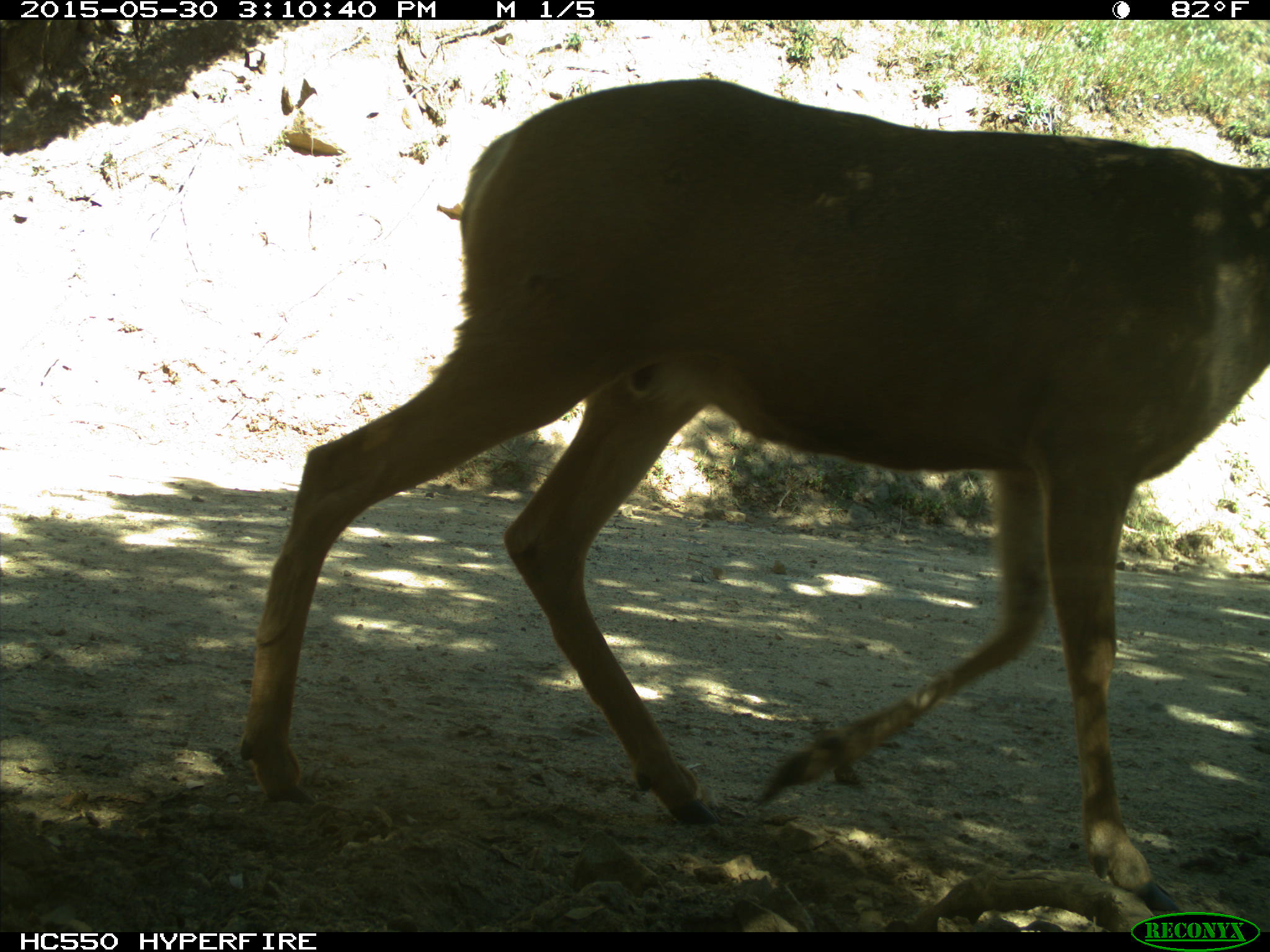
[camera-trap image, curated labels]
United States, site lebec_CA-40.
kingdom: Animalia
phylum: Chordata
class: Mammalia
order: Artiodactyla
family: Cervidae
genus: Odocoileus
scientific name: Odocoileus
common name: deer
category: unidentified deer